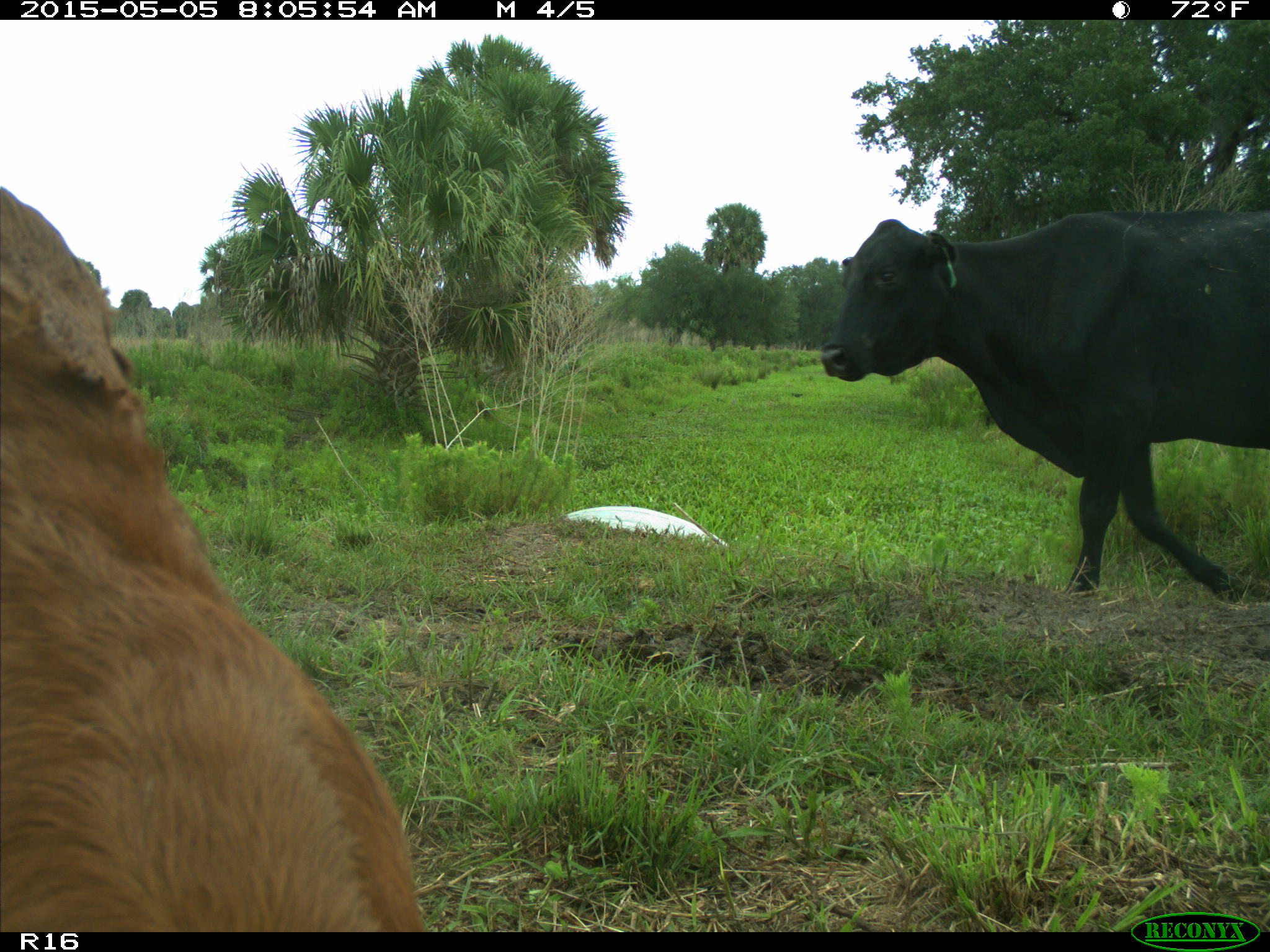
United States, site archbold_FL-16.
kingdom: Animalia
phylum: Chordata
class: Mammalia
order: Artiodactyla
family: Bovidae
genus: Bos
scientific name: Bos taurus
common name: domestic cow